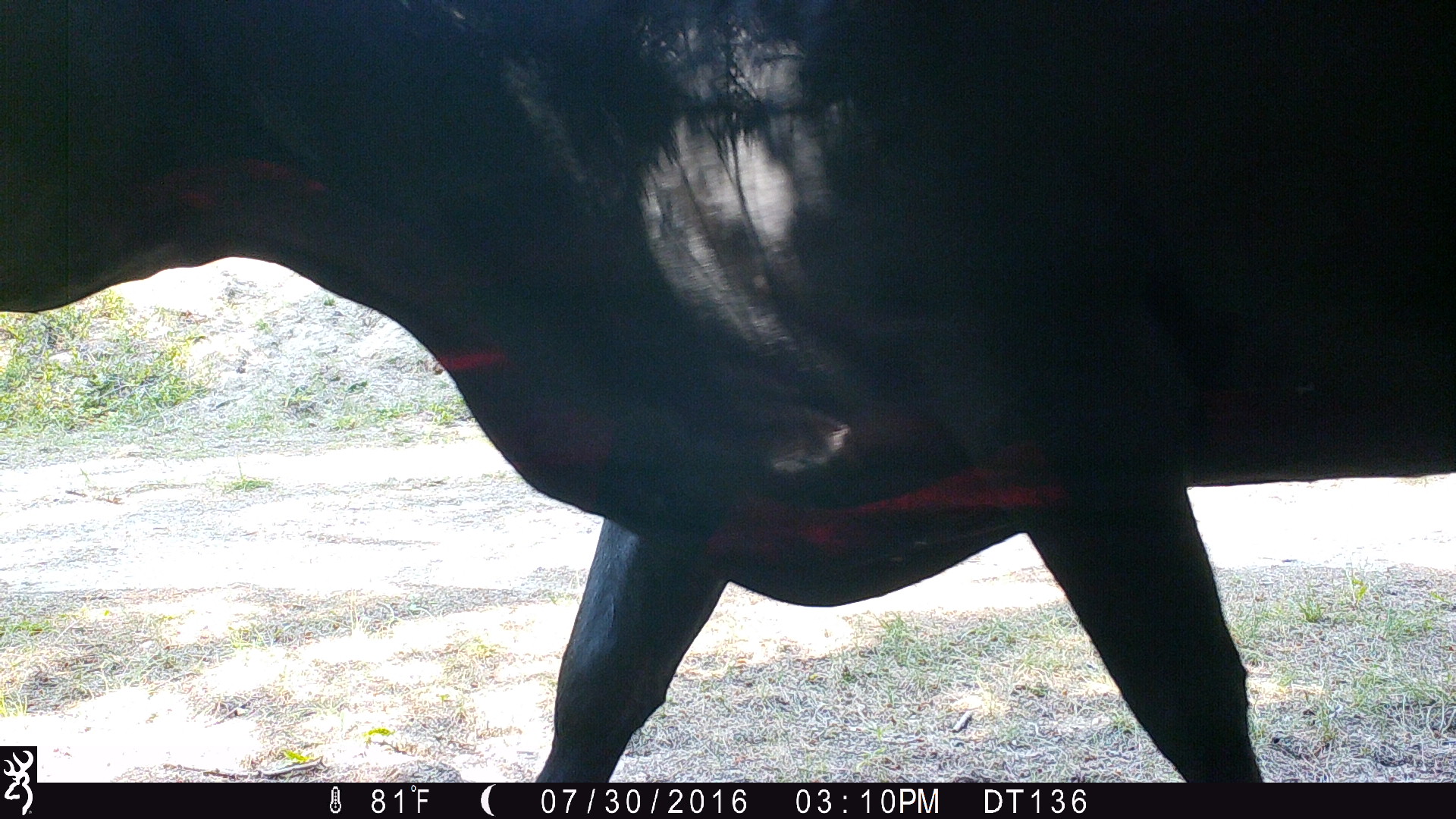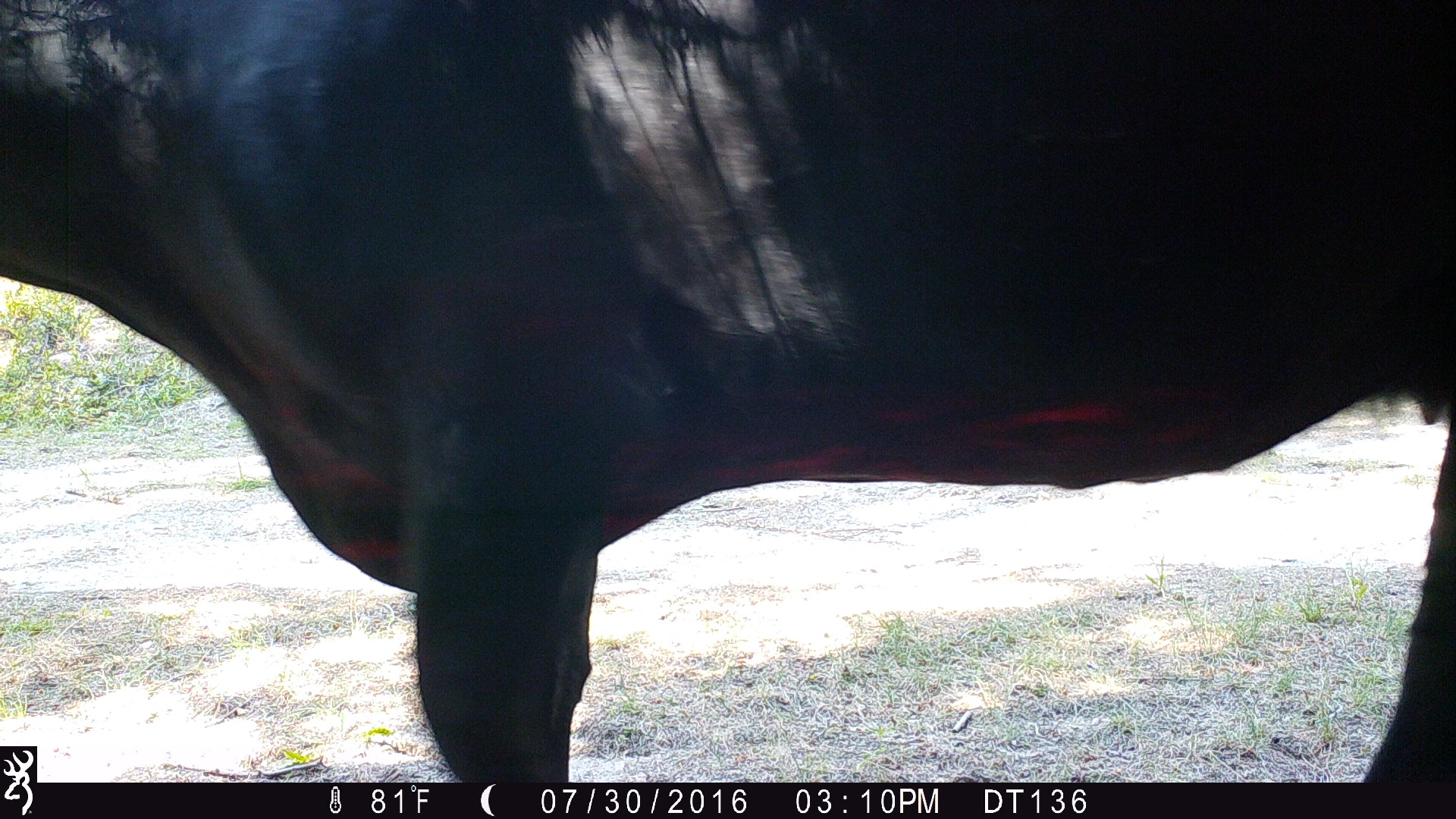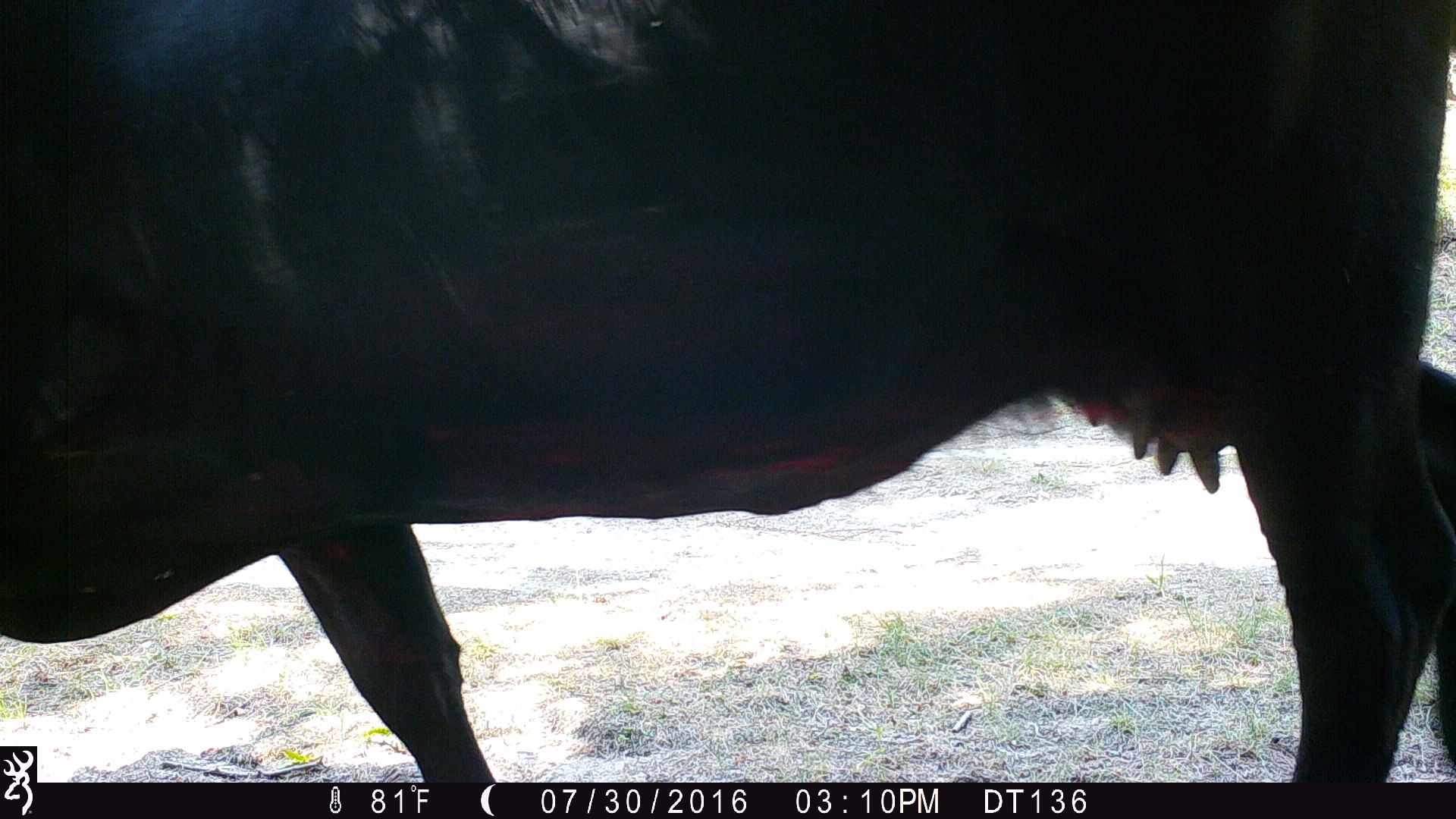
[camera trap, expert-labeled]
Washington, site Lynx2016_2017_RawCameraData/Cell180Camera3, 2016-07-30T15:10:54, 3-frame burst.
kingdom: Animalia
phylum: Chordata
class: Mammalia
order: Artiodactyla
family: Bovidae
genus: Bos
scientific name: Bos taurus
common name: domestic cattle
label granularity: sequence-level